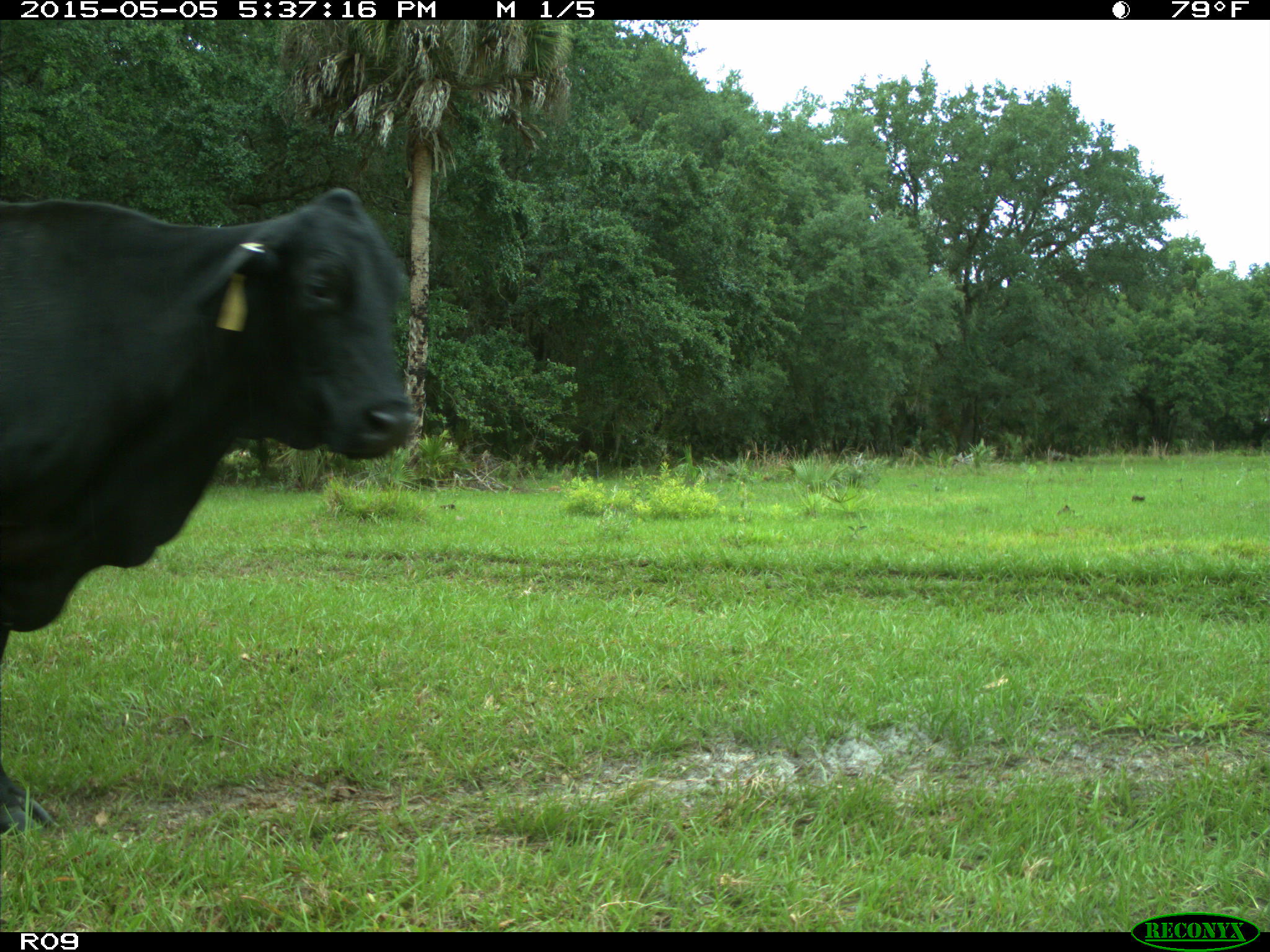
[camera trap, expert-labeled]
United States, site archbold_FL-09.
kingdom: Animalia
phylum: Chordata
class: Mammalia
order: Artiodactyla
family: Bovidae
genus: Bos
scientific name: Bos taurus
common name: domestic cow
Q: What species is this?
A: Bos taurus (domestic cow).